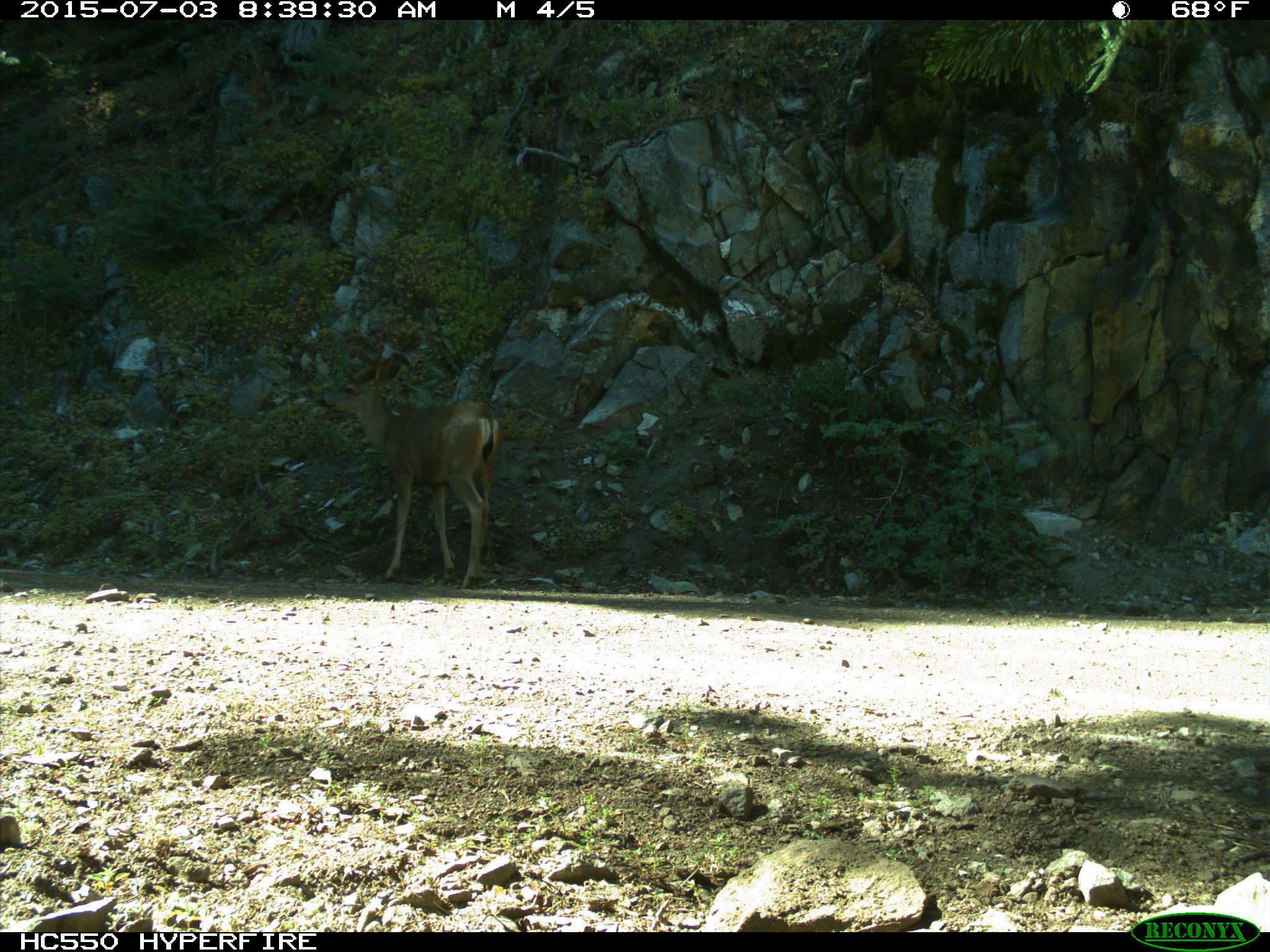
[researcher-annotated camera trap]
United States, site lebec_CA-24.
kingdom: Animalia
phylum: Chordata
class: Mammalia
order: Artiodactyla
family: Cervidae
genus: Odocoileus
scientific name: Odocoileus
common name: deer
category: unidentified deer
Unidentified deer (deer) (Odocoileus).